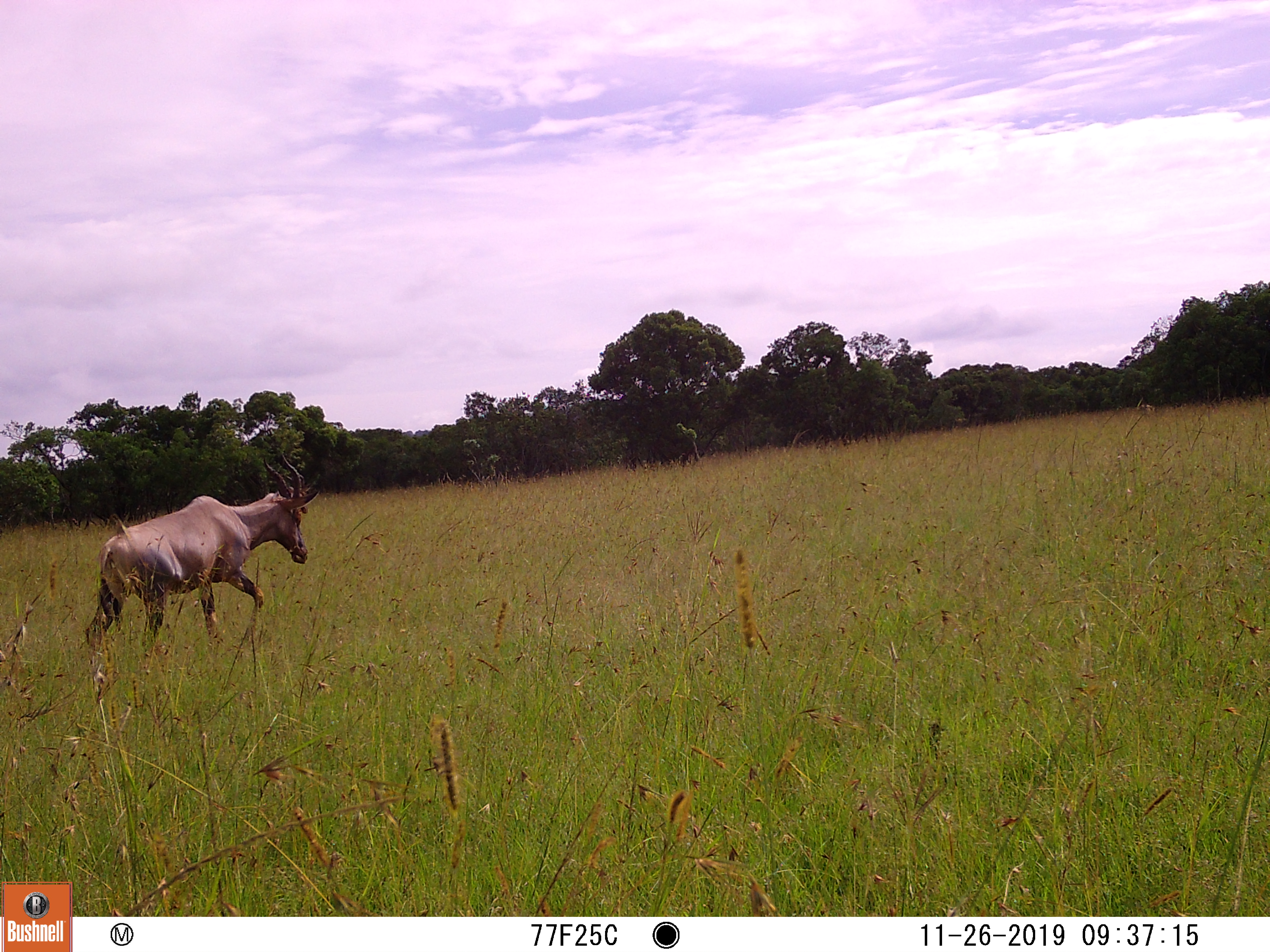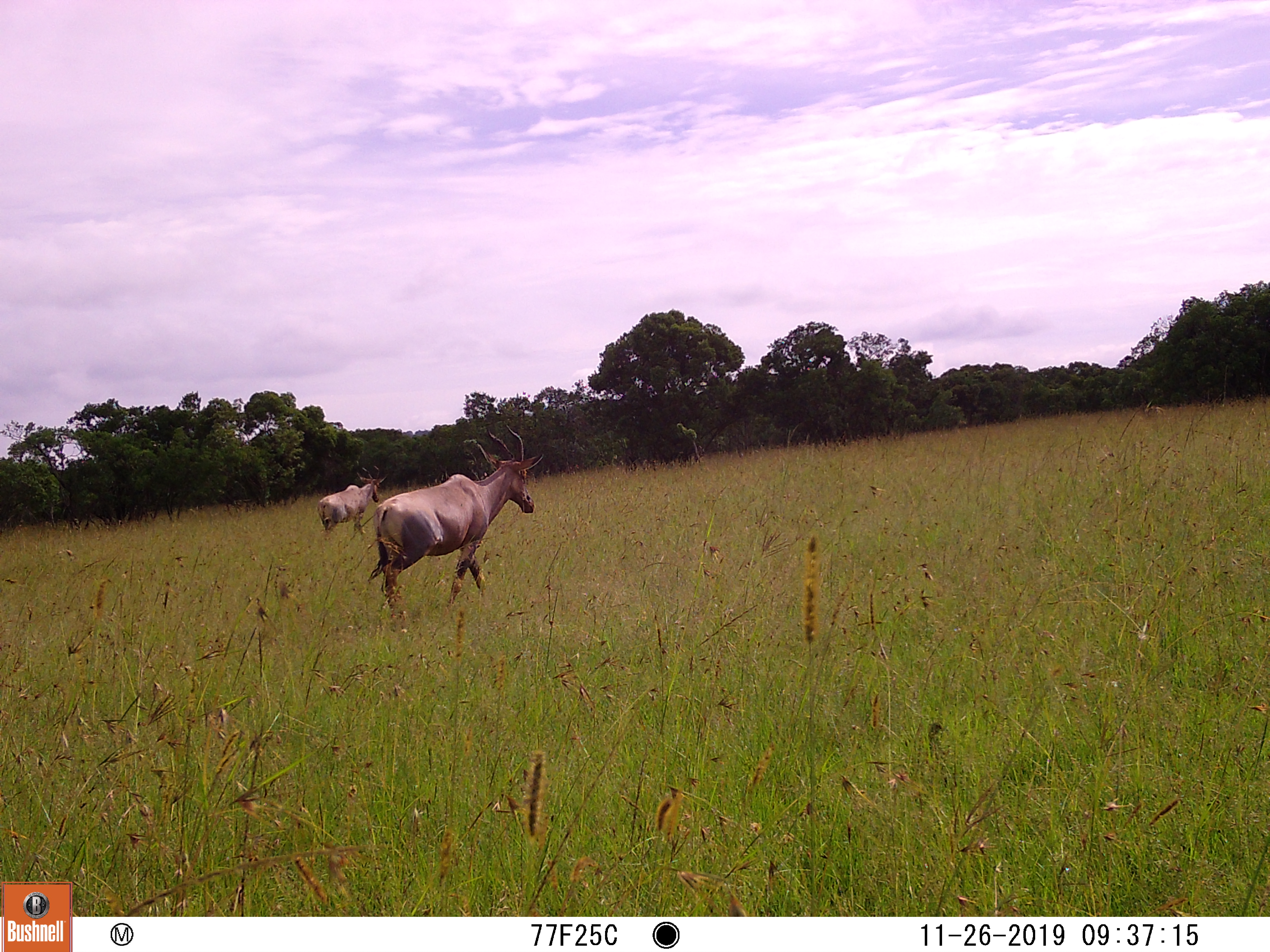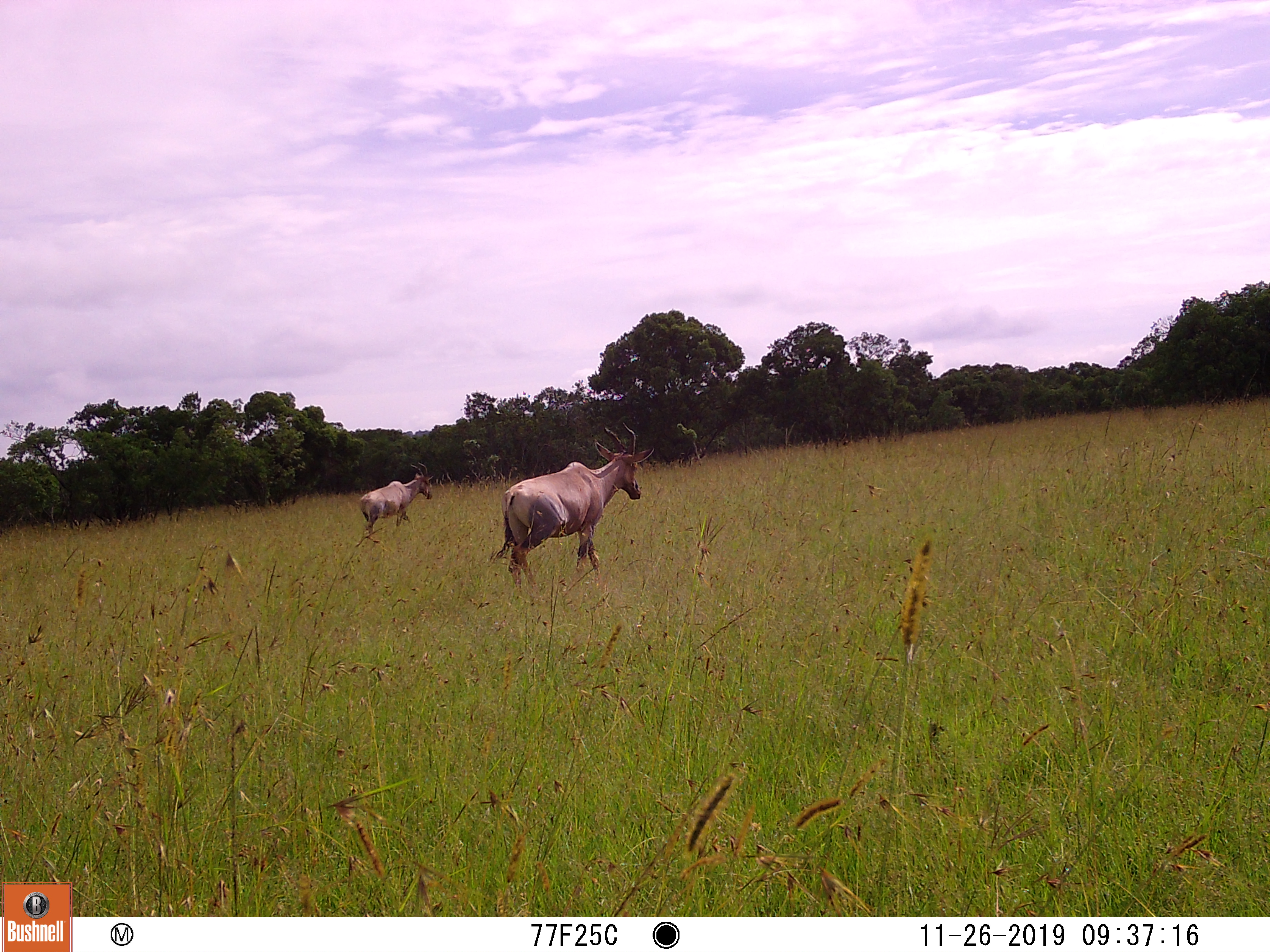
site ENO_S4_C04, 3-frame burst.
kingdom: Animalia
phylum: Chordata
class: Mammalia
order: Artiodactyla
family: Bovidae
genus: Damaliscus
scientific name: Damaliscus lunatus jimela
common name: topi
Topi (Damaliscus lunatus jimela), count 2. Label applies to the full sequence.